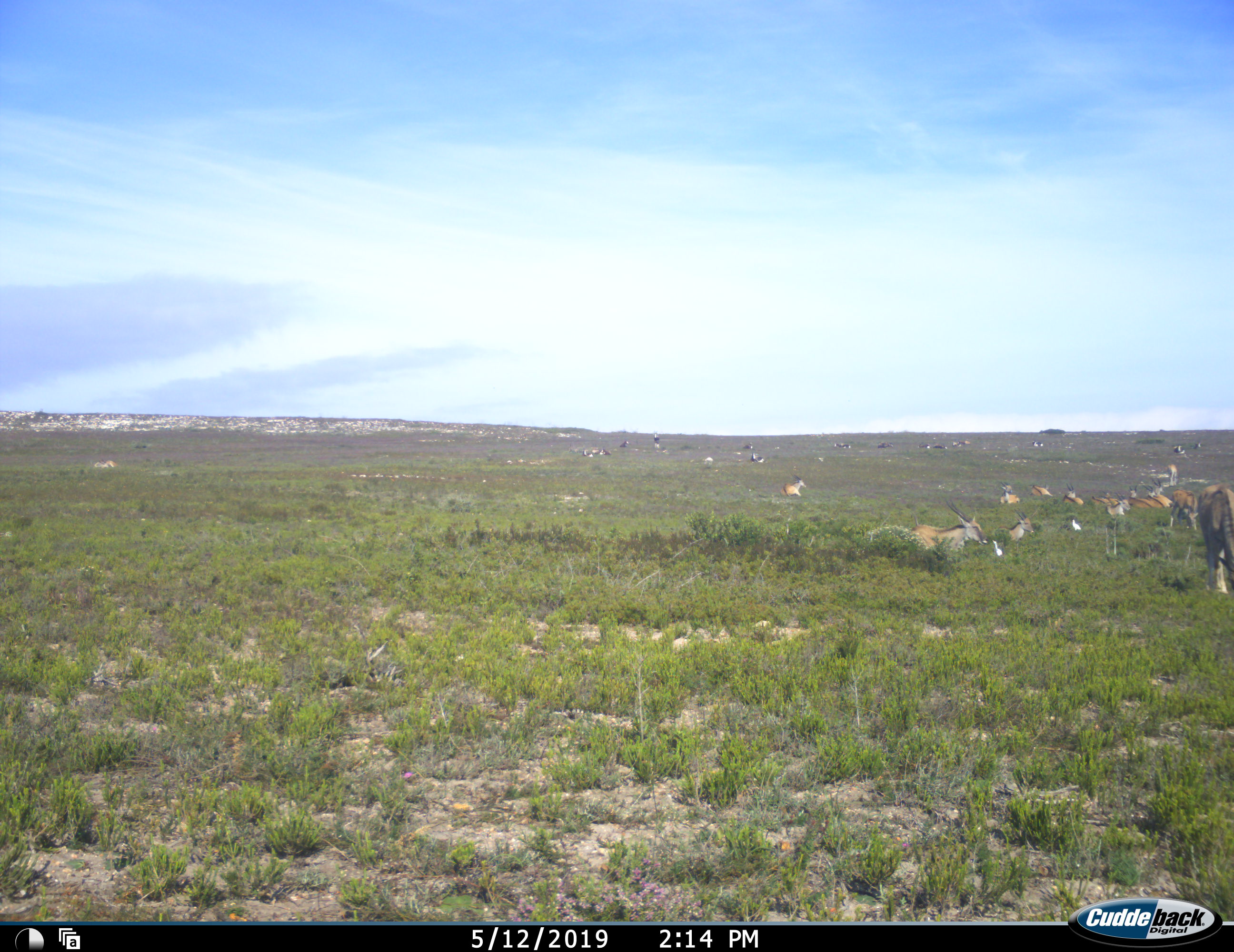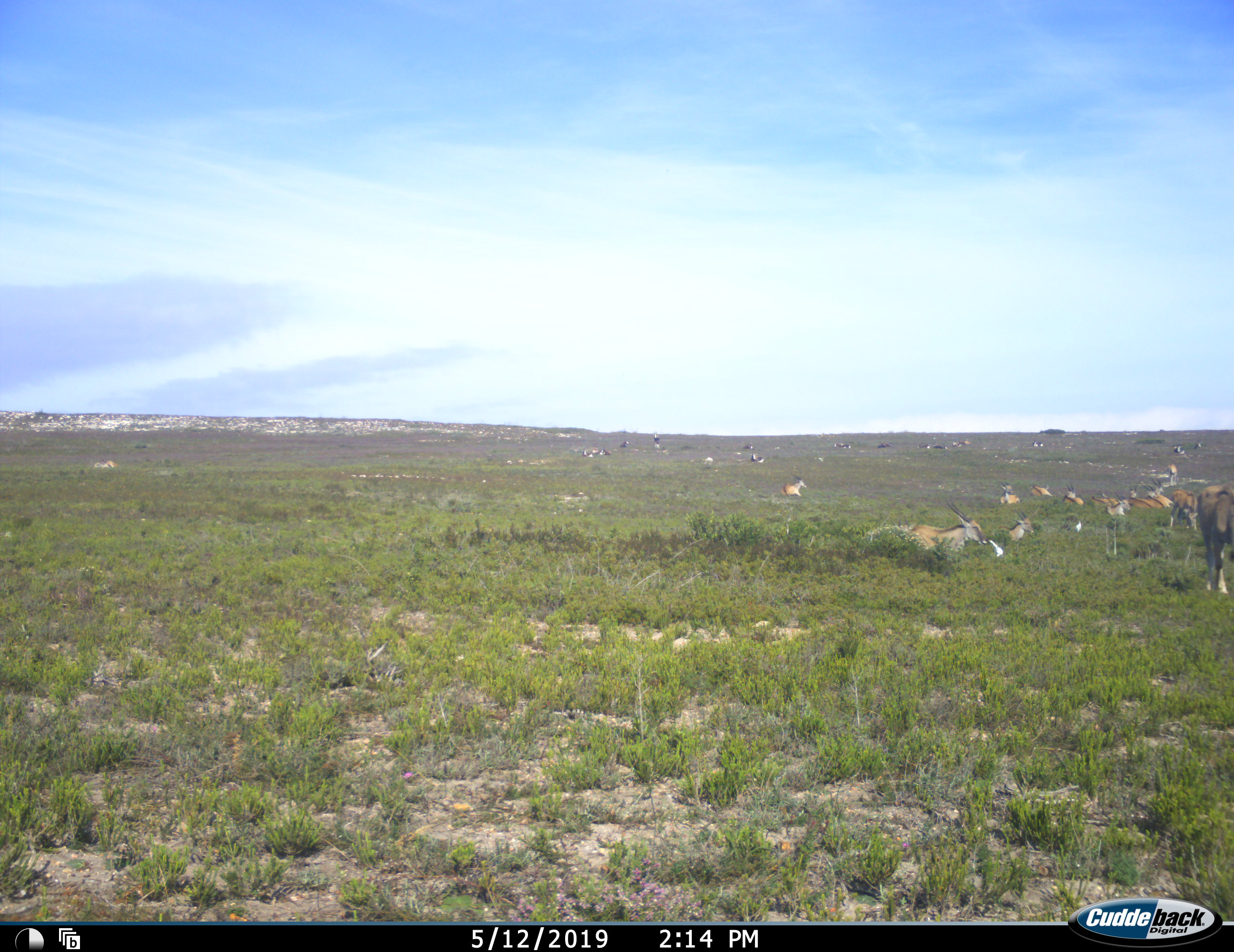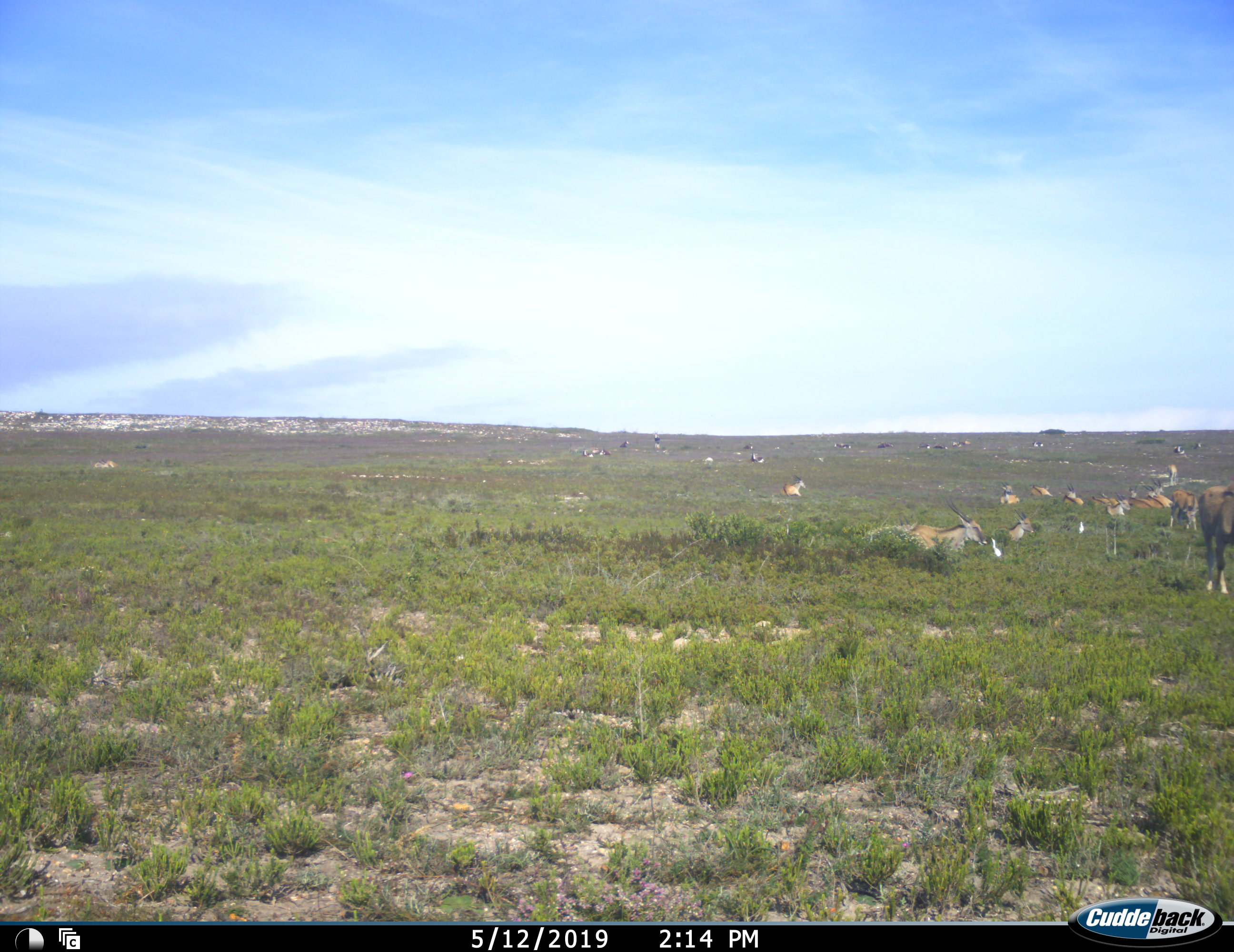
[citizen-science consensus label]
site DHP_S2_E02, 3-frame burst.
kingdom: Animalia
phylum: Chordata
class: Mammalia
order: Artiodactyla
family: Bovidae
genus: Tragelaphus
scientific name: Tragelaphus oryx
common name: eland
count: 11-50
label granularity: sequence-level